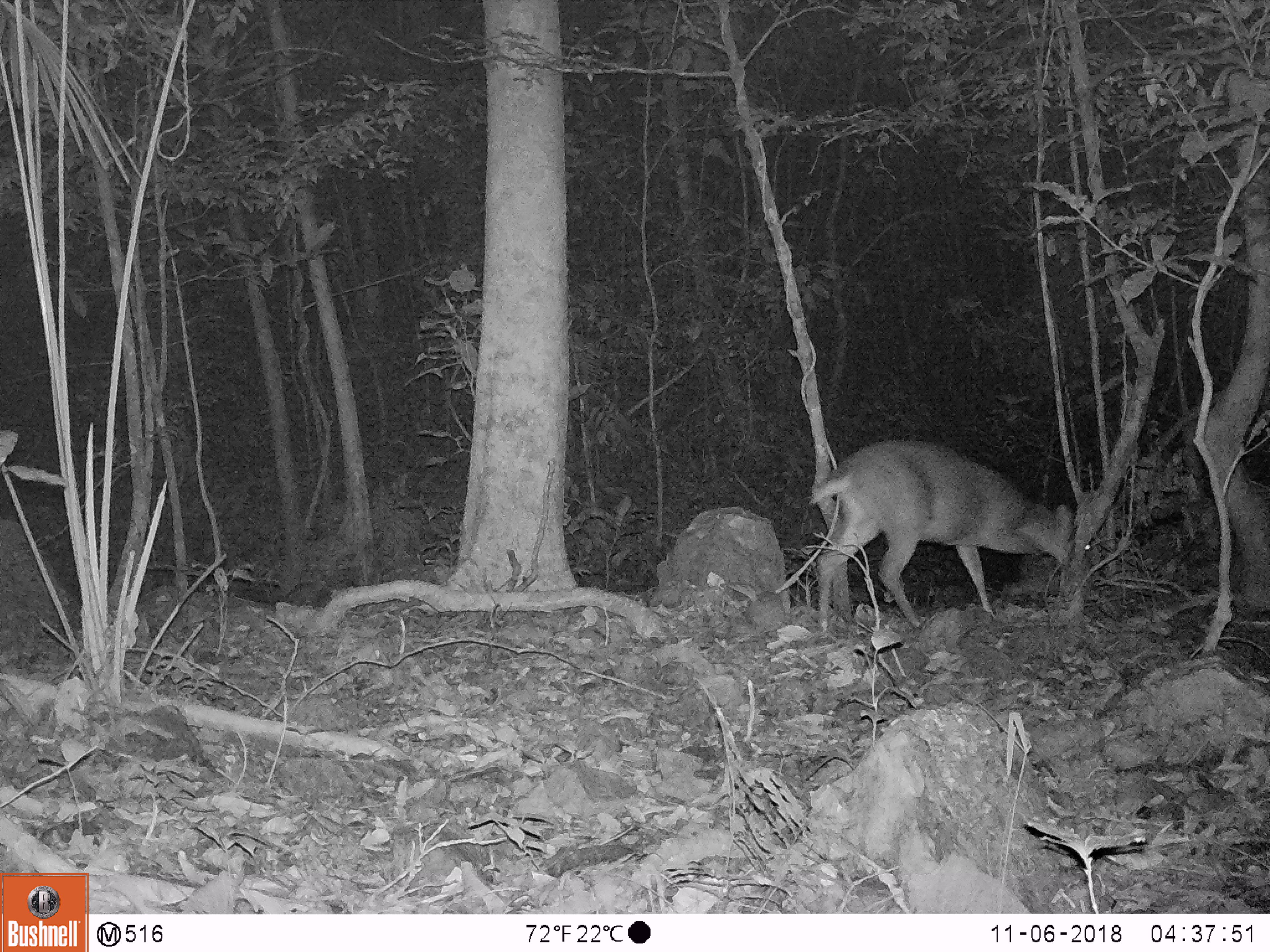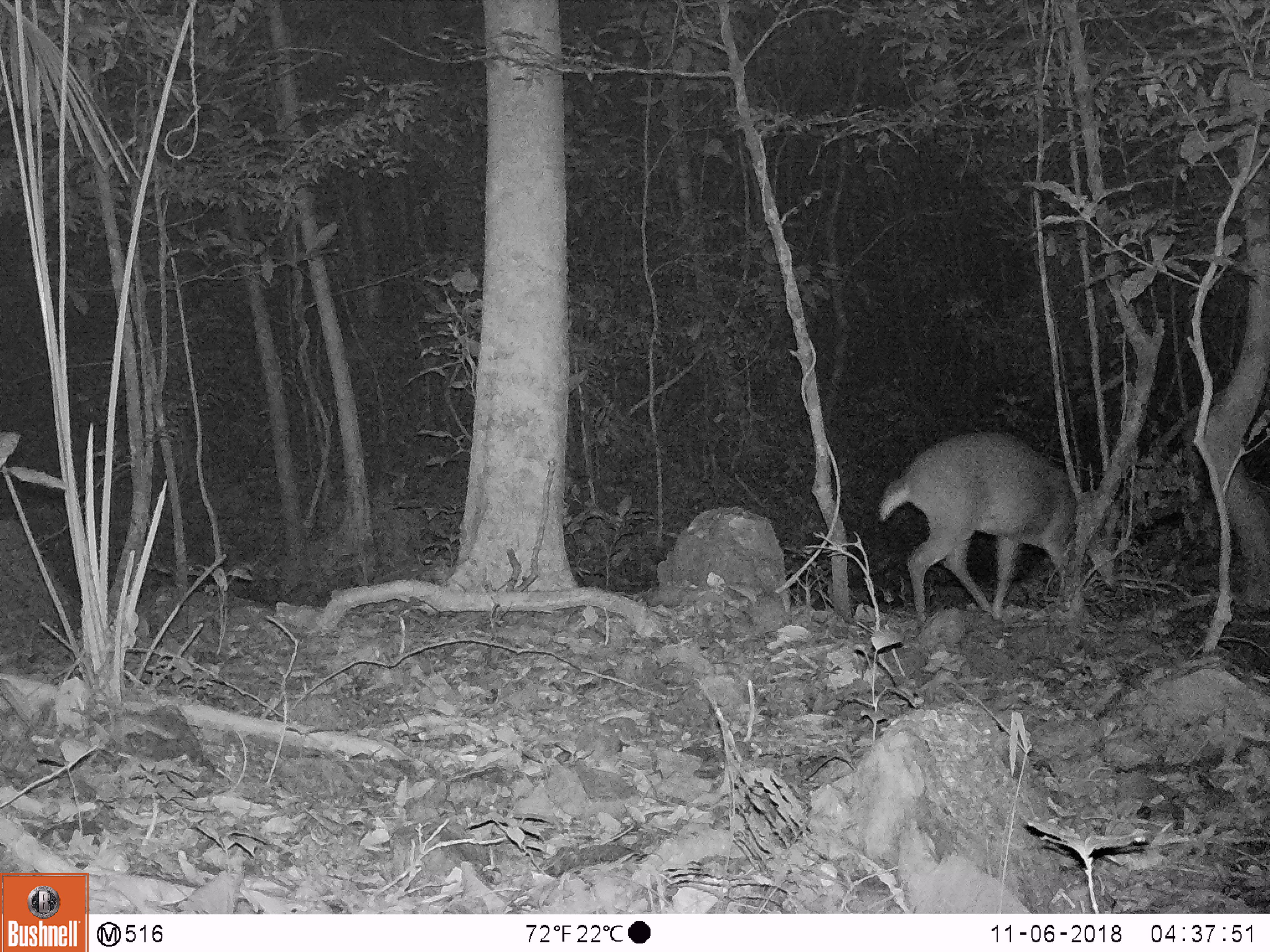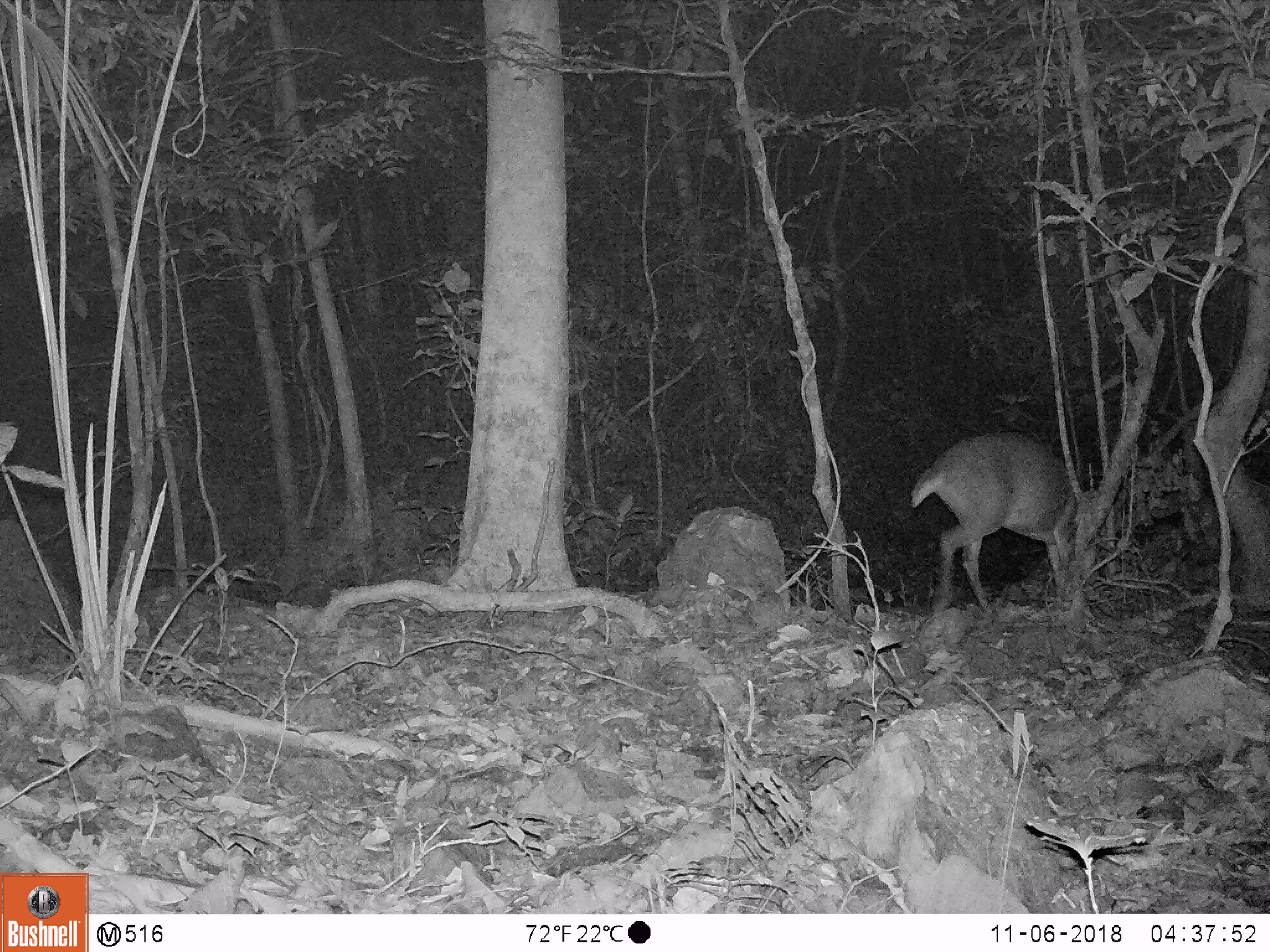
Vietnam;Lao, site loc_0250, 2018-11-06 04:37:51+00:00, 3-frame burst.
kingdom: Animalia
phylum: Chordata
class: Mammalia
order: Artiodactyla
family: Cervidae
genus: Muntiacus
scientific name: Muntiacus vuquangensis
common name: large-antlered muntjac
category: large antlered muntjac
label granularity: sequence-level